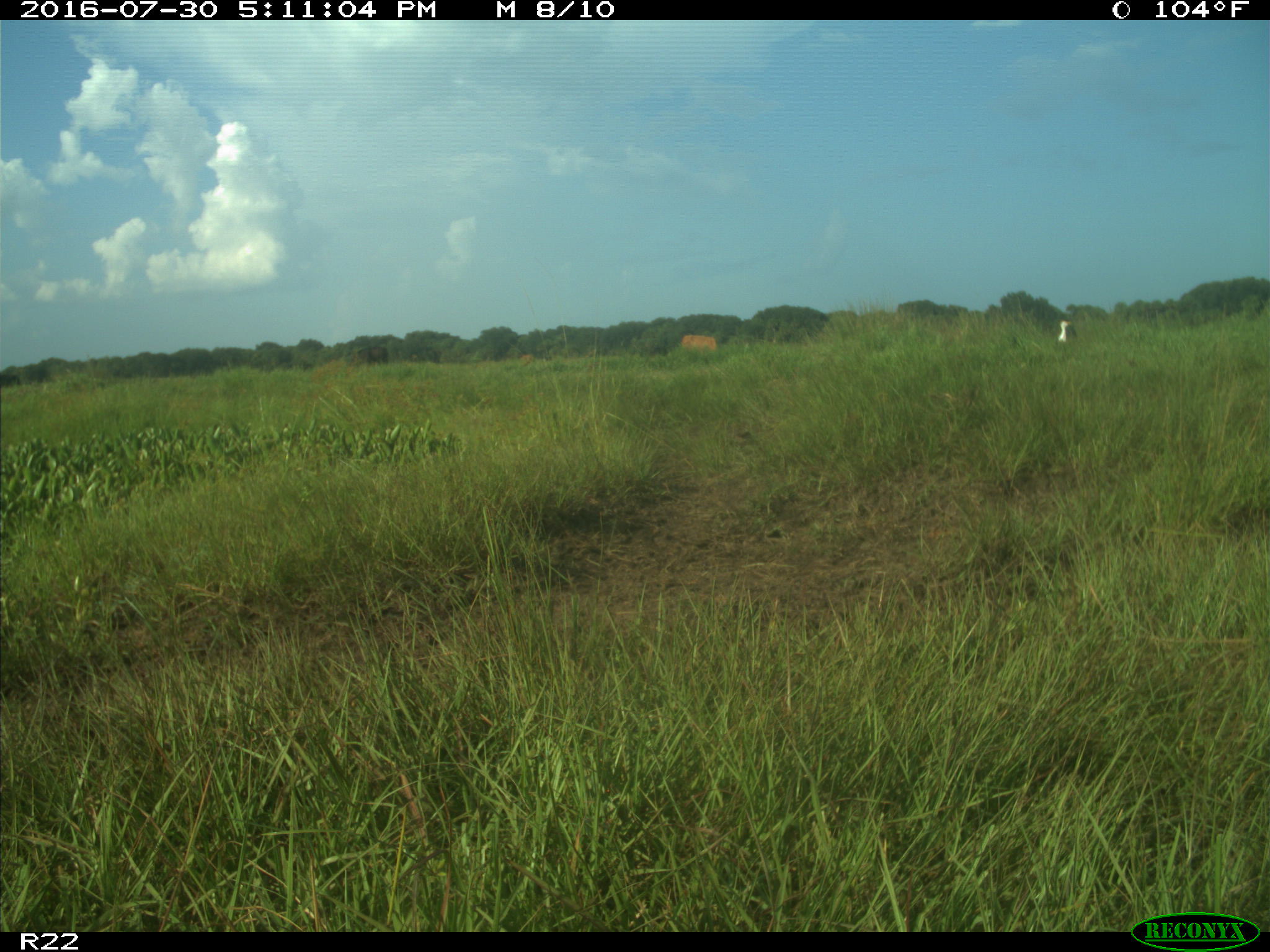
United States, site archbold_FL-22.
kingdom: Animalia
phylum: Chordata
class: Mammalia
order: Artiodactyla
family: Bovidae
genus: Bos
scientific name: Bos taurus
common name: domestic cow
Bos taurus (domestic cow).